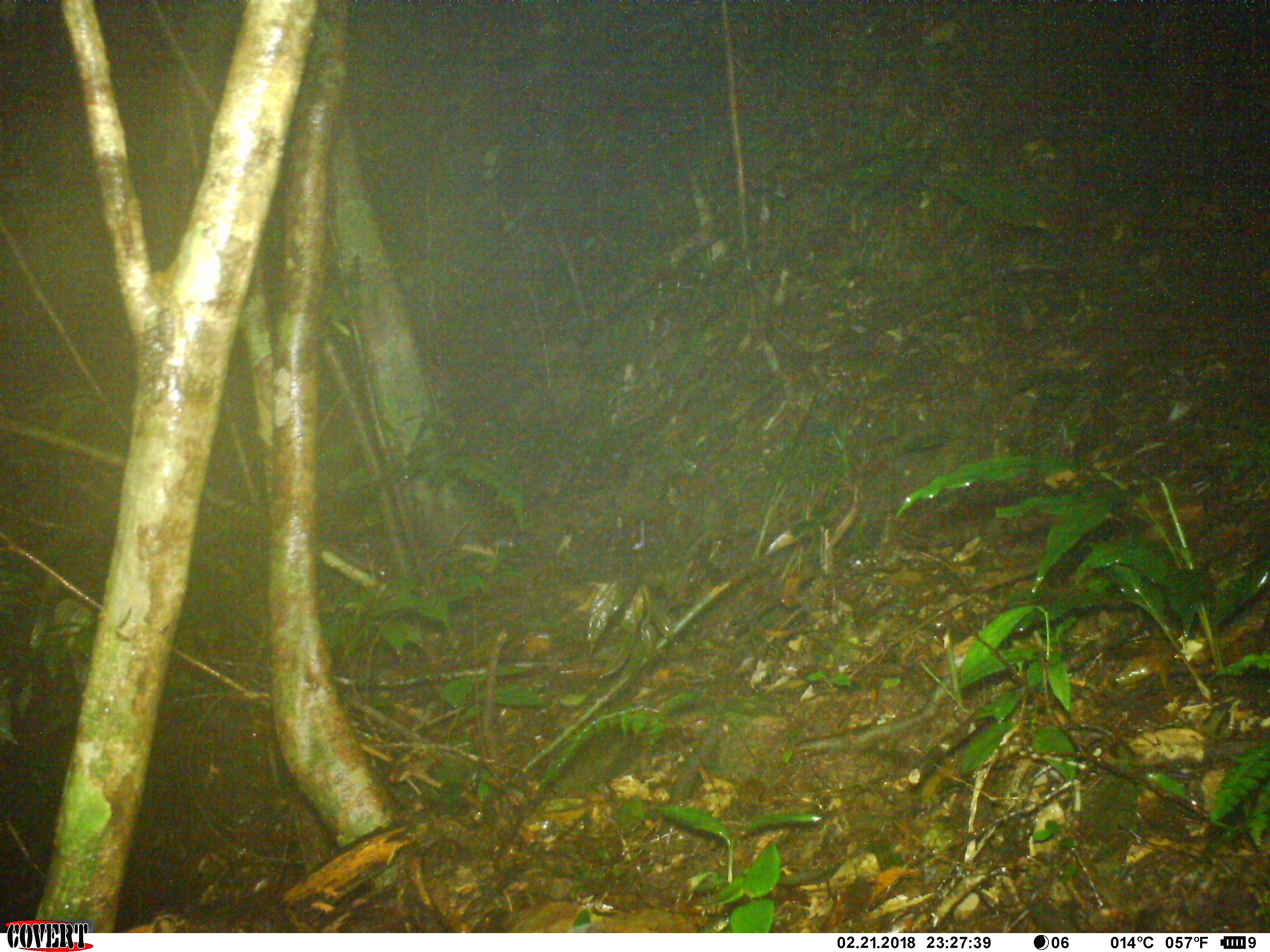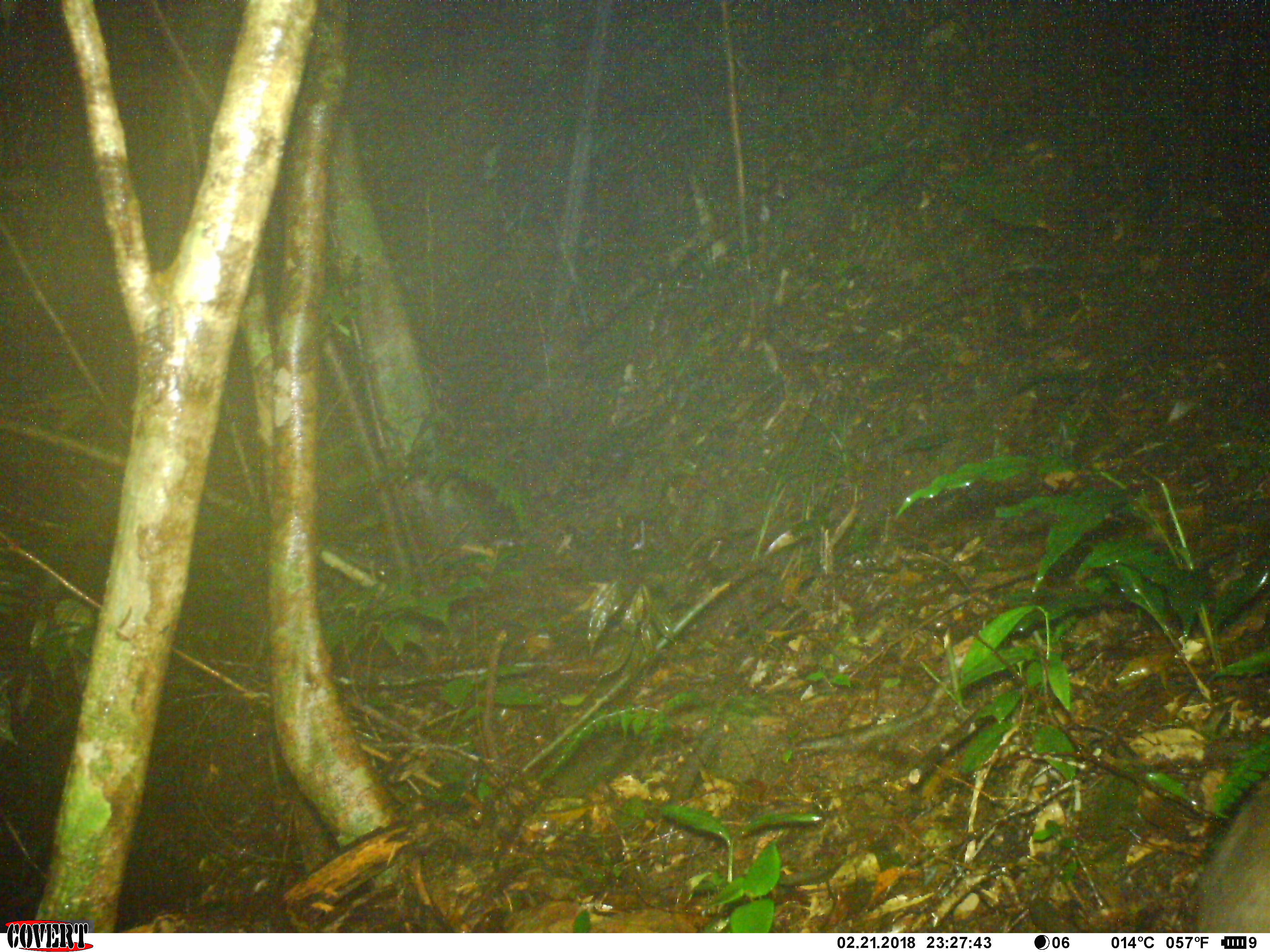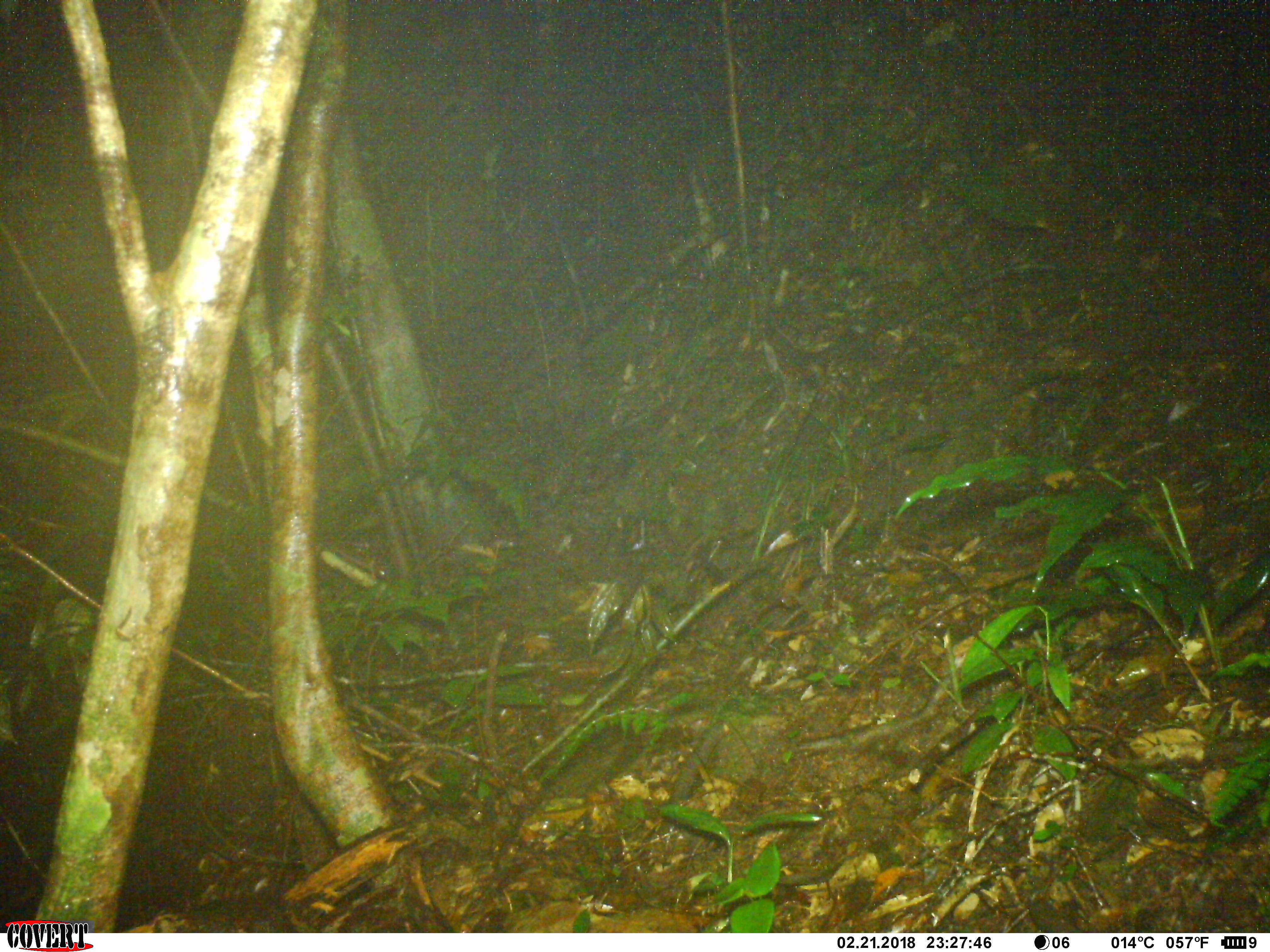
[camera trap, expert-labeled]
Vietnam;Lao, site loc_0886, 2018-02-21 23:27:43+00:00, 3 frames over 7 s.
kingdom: Animalia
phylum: Chordata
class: Mammalia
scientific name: Mammalia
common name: mammal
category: unidentified mammal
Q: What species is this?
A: Unidentified mammal (mammal) (Mammalia).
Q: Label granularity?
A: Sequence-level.